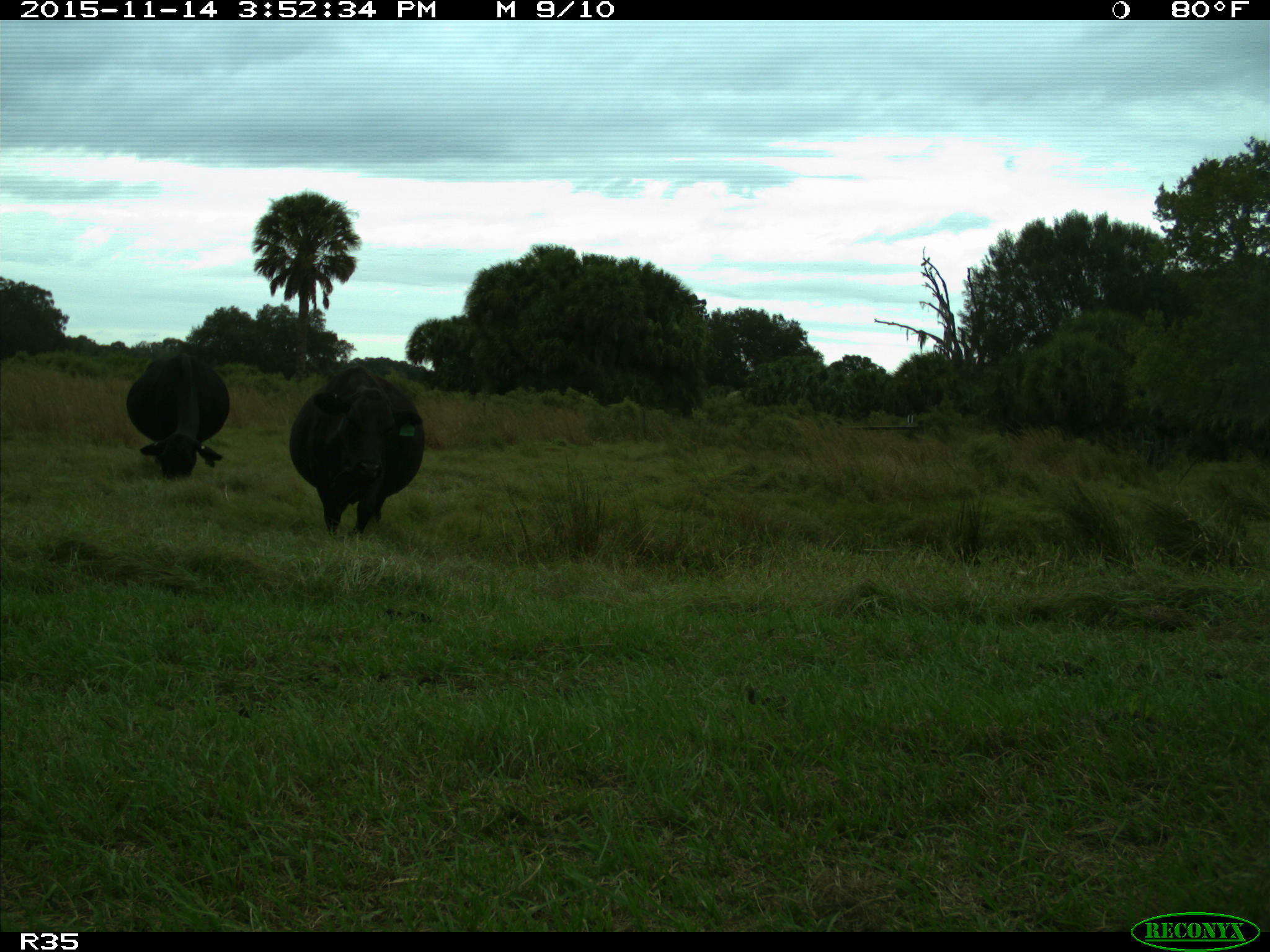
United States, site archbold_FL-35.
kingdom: Animalia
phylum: Chordata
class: Mammalia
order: Artiodactyla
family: Bovidae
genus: Bos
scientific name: Bos taurus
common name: domestic cow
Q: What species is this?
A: Bos taurus (domestic cow).